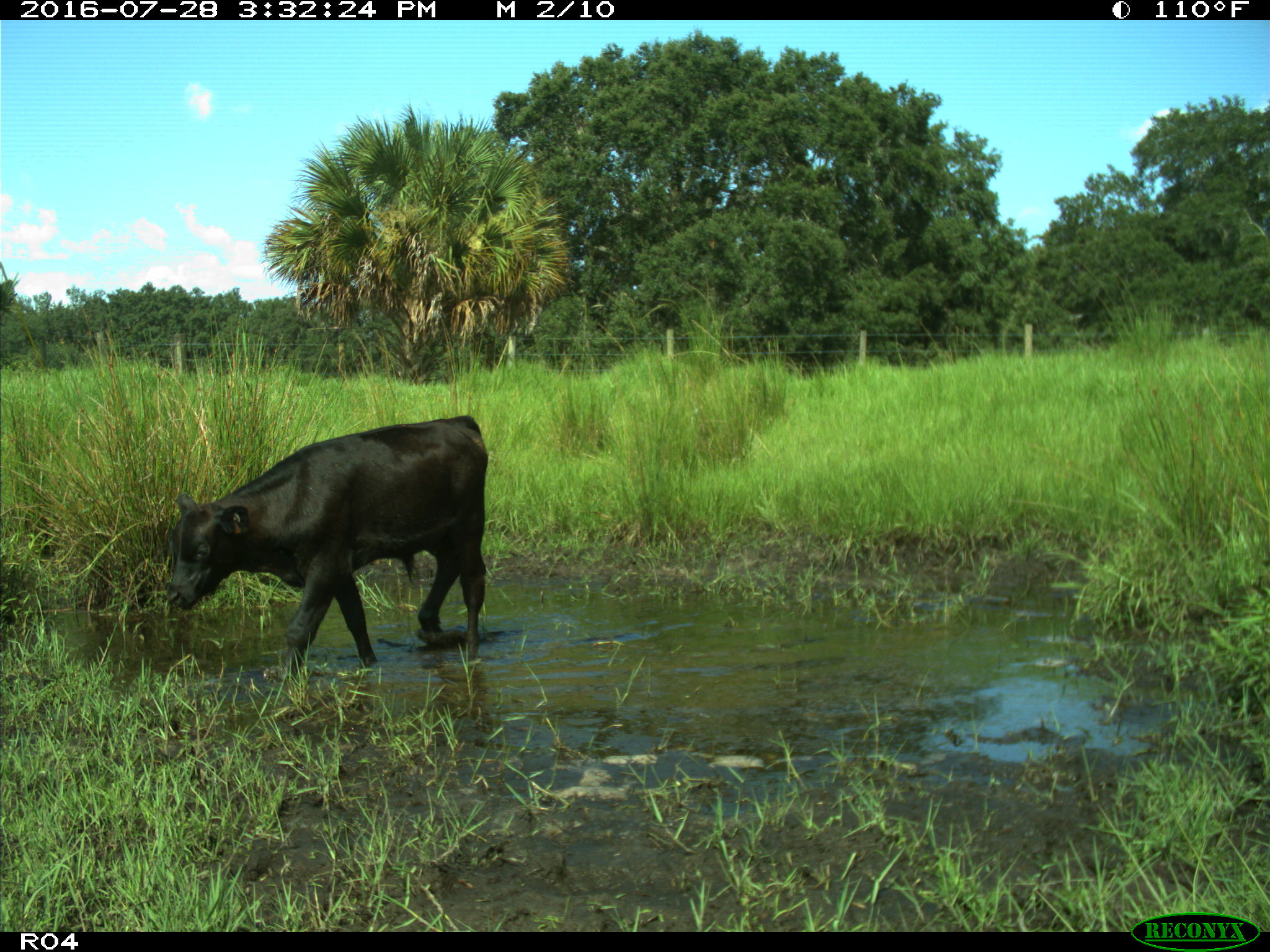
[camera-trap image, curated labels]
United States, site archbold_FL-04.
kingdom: Animalia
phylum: Chordata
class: Mammalia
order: Artiodactyla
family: Bovidae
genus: Bos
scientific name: Bos taurus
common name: domestic cow